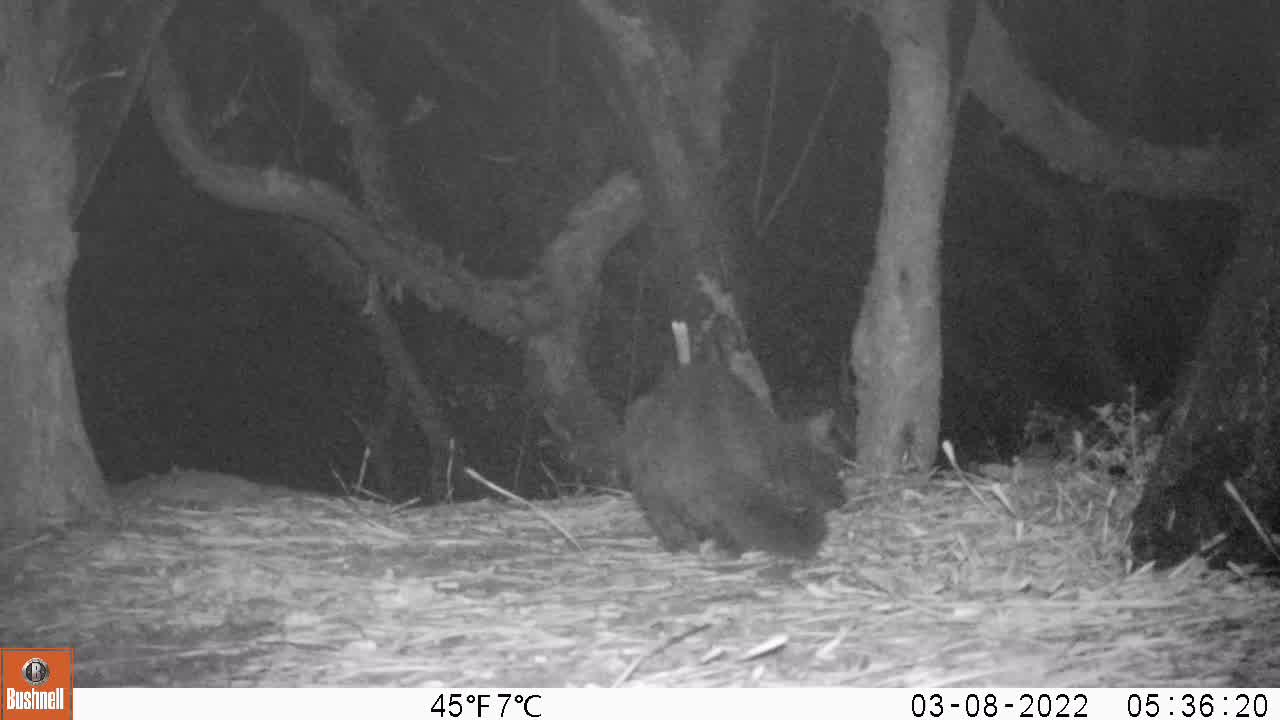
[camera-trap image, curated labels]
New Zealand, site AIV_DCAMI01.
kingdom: Animalia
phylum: Chordata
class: Mammalia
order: Carnivora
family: Felidae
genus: Felis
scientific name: Felis catus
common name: domestic cat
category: cat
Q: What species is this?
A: Cat (domestic cat) (Felis catus).